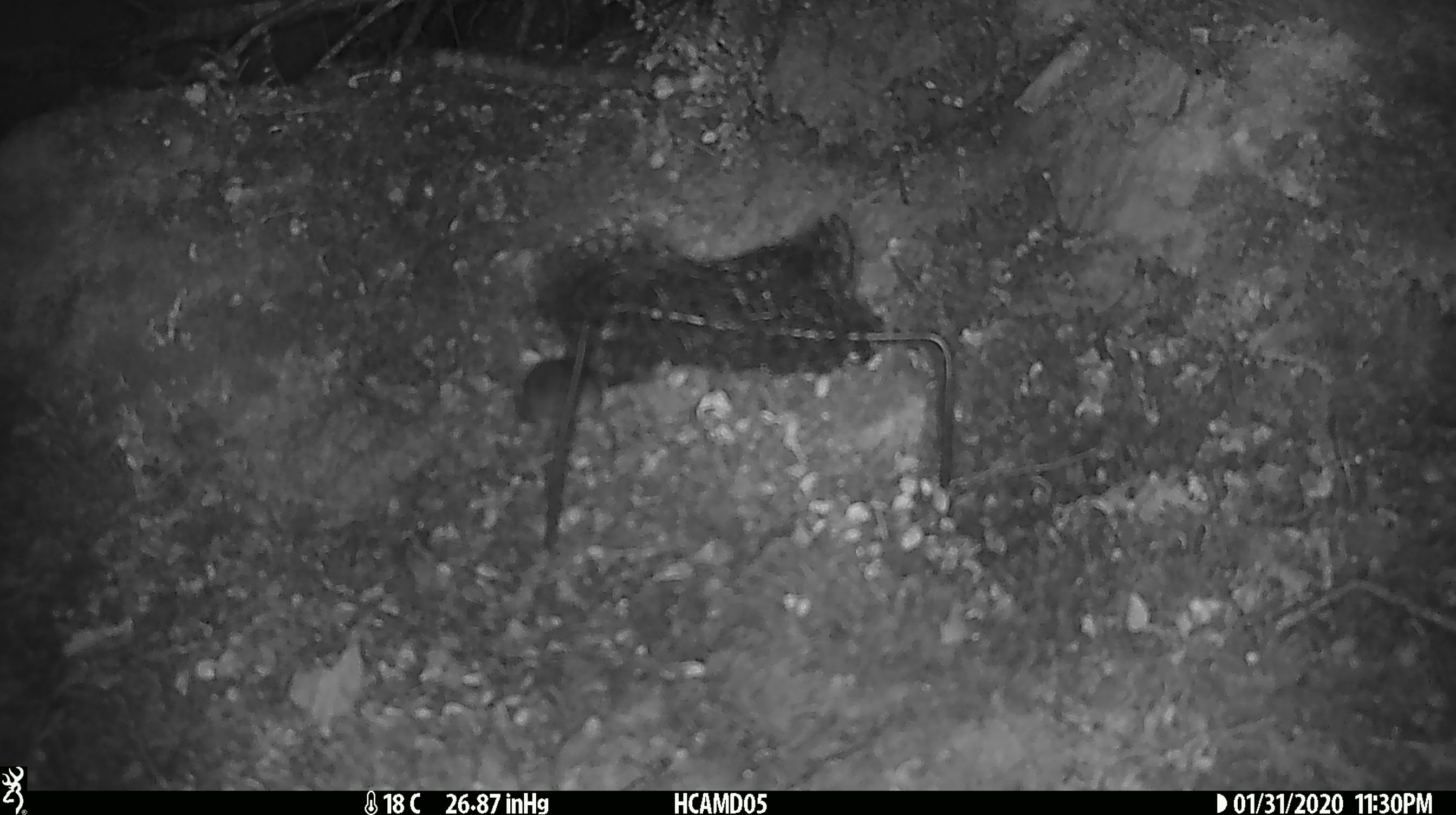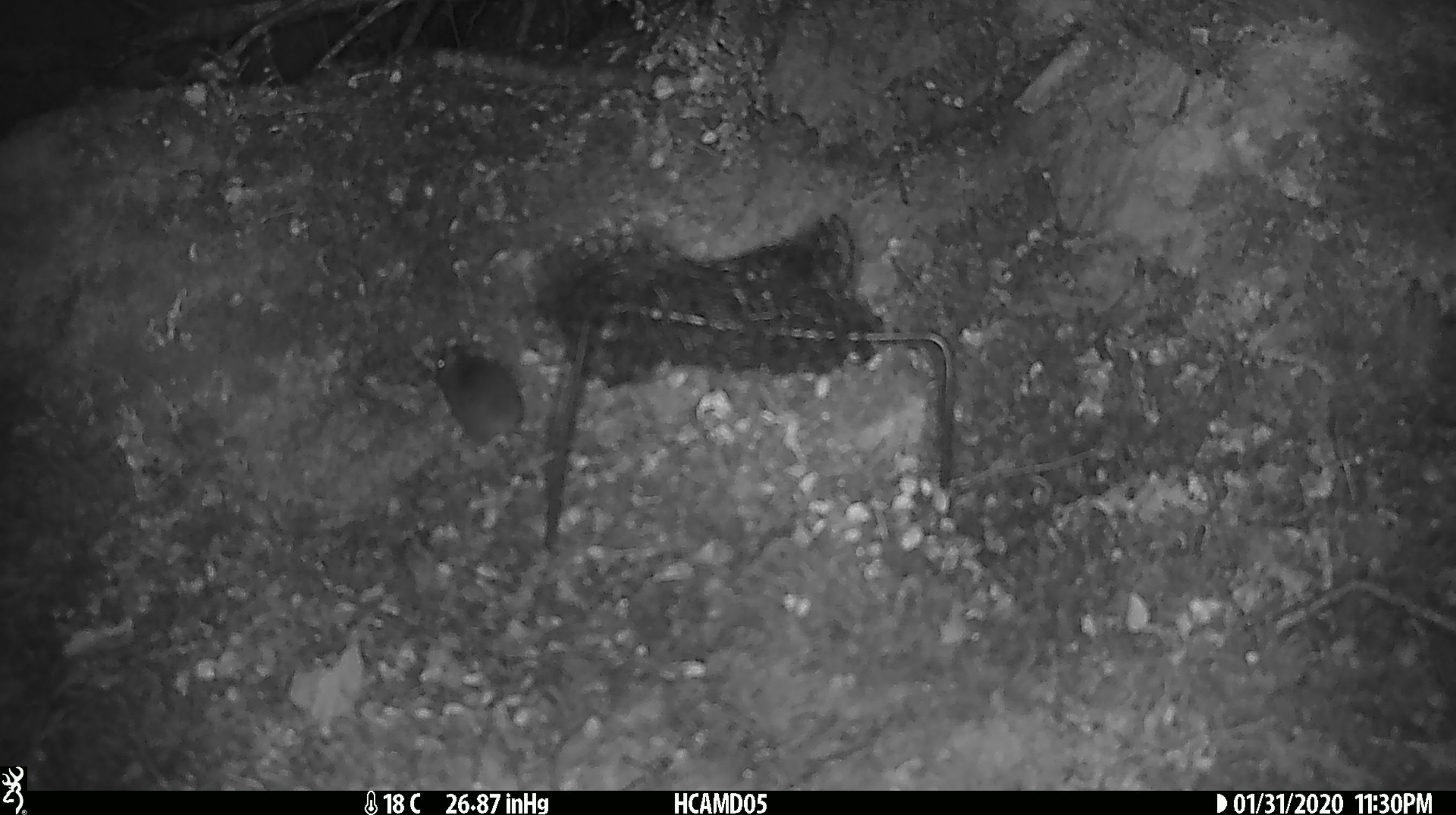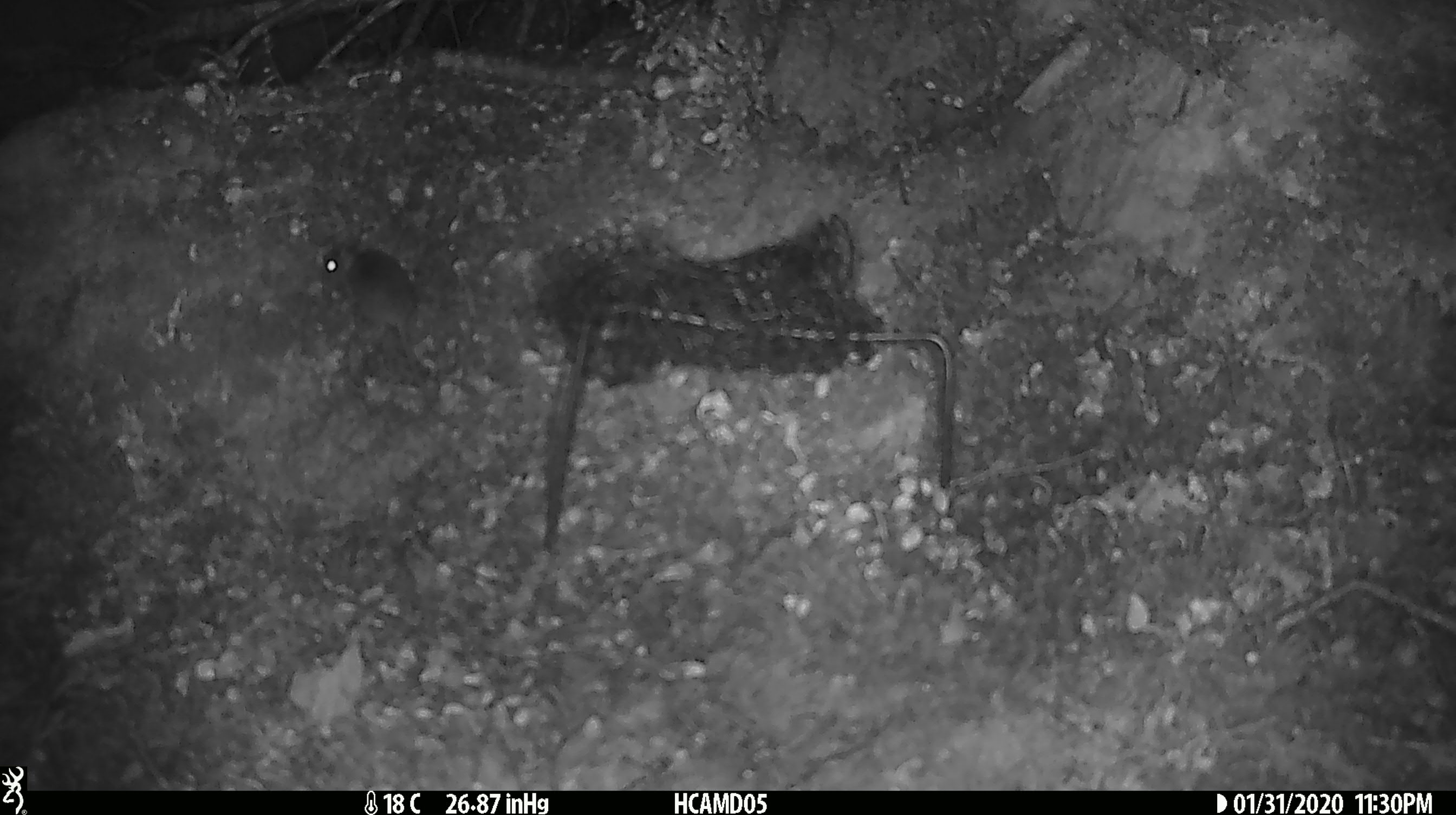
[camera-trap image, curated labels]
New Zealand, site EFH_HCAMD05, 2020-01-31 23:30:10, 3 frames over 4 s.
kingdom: Animalia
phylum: Chordata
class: Mammalia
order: Rodentia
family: Muridae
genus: Mus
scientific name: Mus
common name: mouse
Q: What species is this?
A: Mouse (Mus).